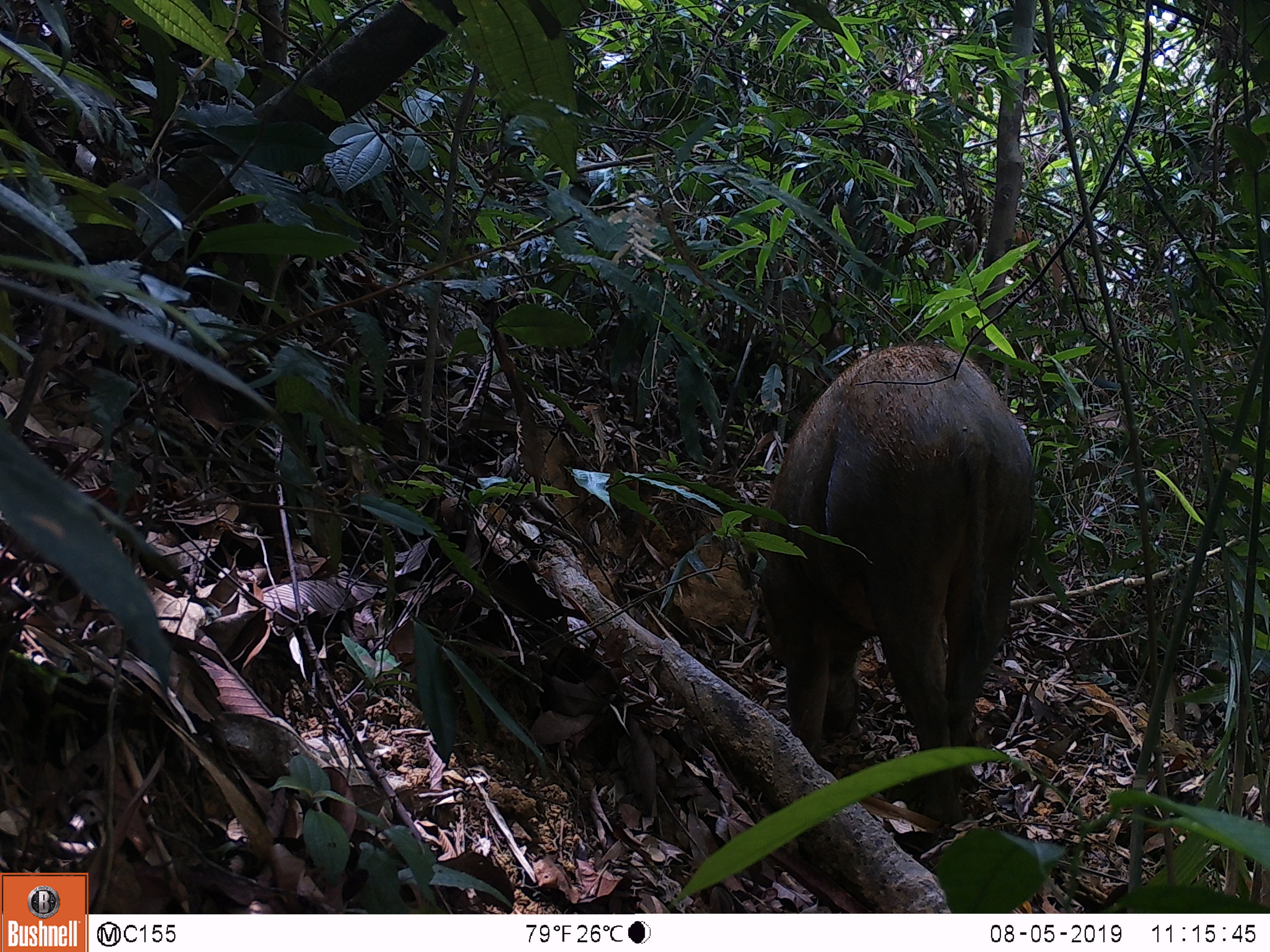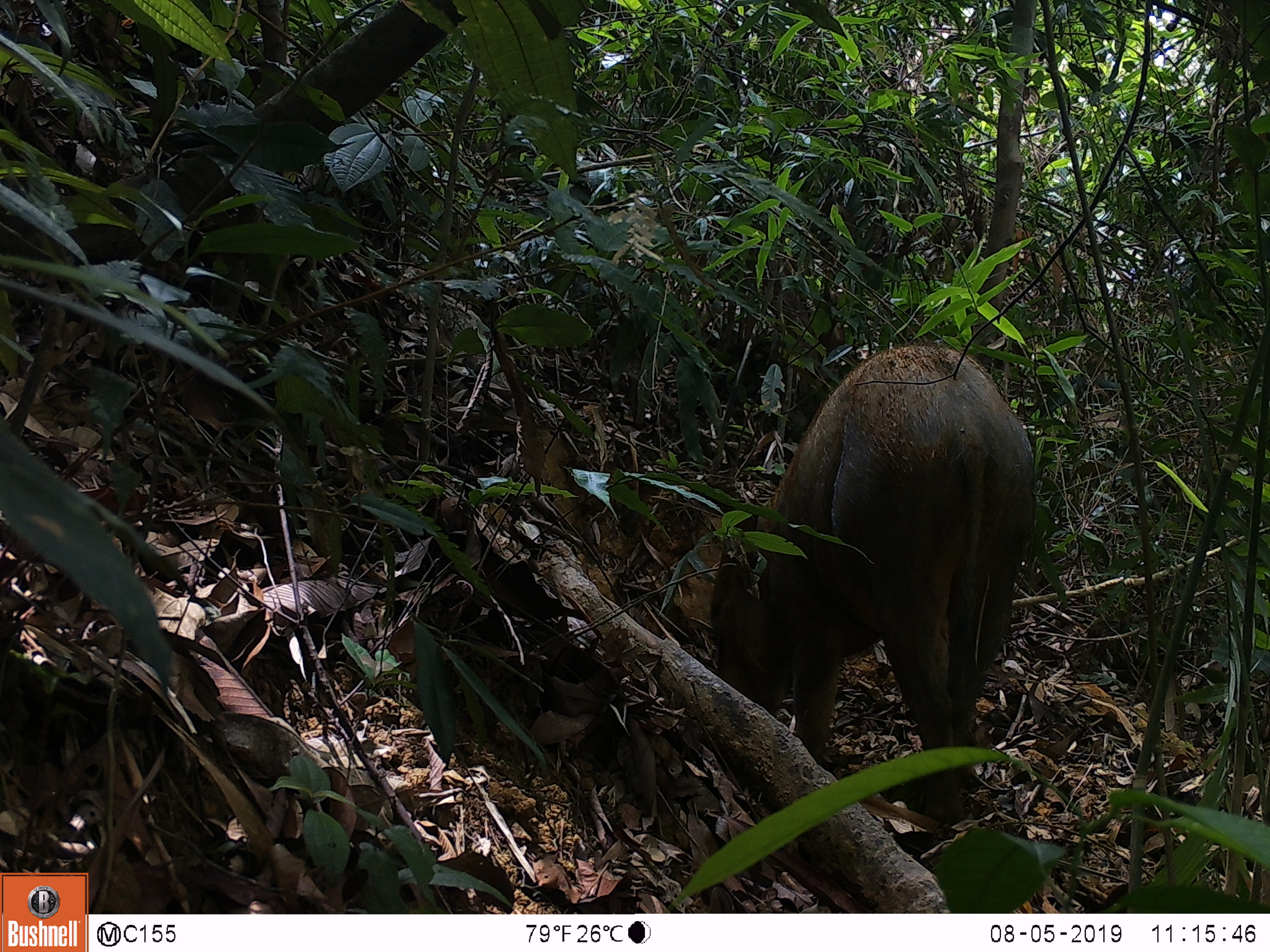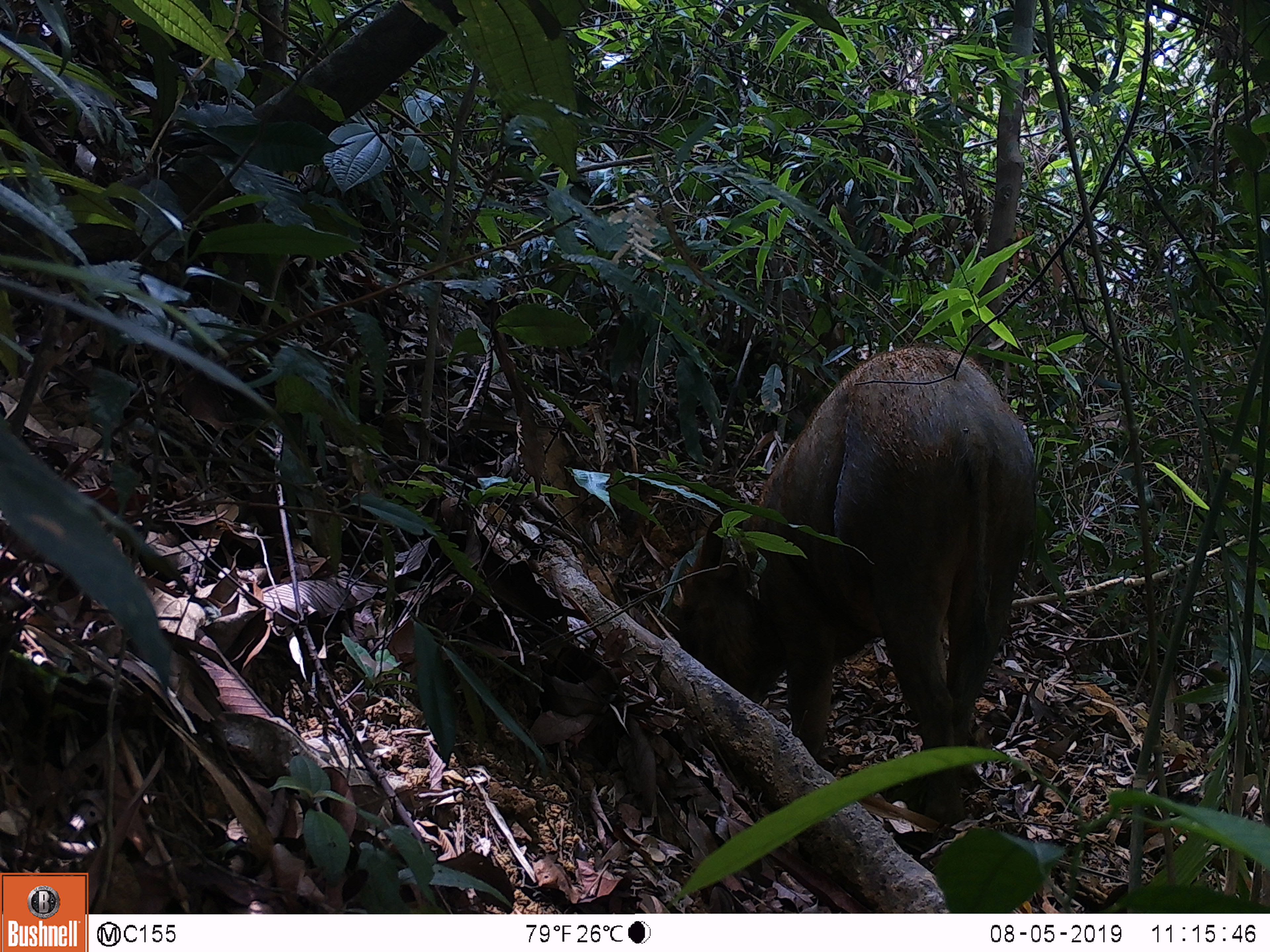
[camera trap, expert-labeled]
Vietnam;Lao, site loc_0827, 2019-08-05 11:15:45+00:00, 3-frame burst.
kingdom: Animalia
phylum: Chordata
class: Mammalia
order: Artiodactyla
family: Suidae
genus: Sus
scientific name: Sus scrofa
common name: eurasian wild pig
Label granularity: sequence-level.